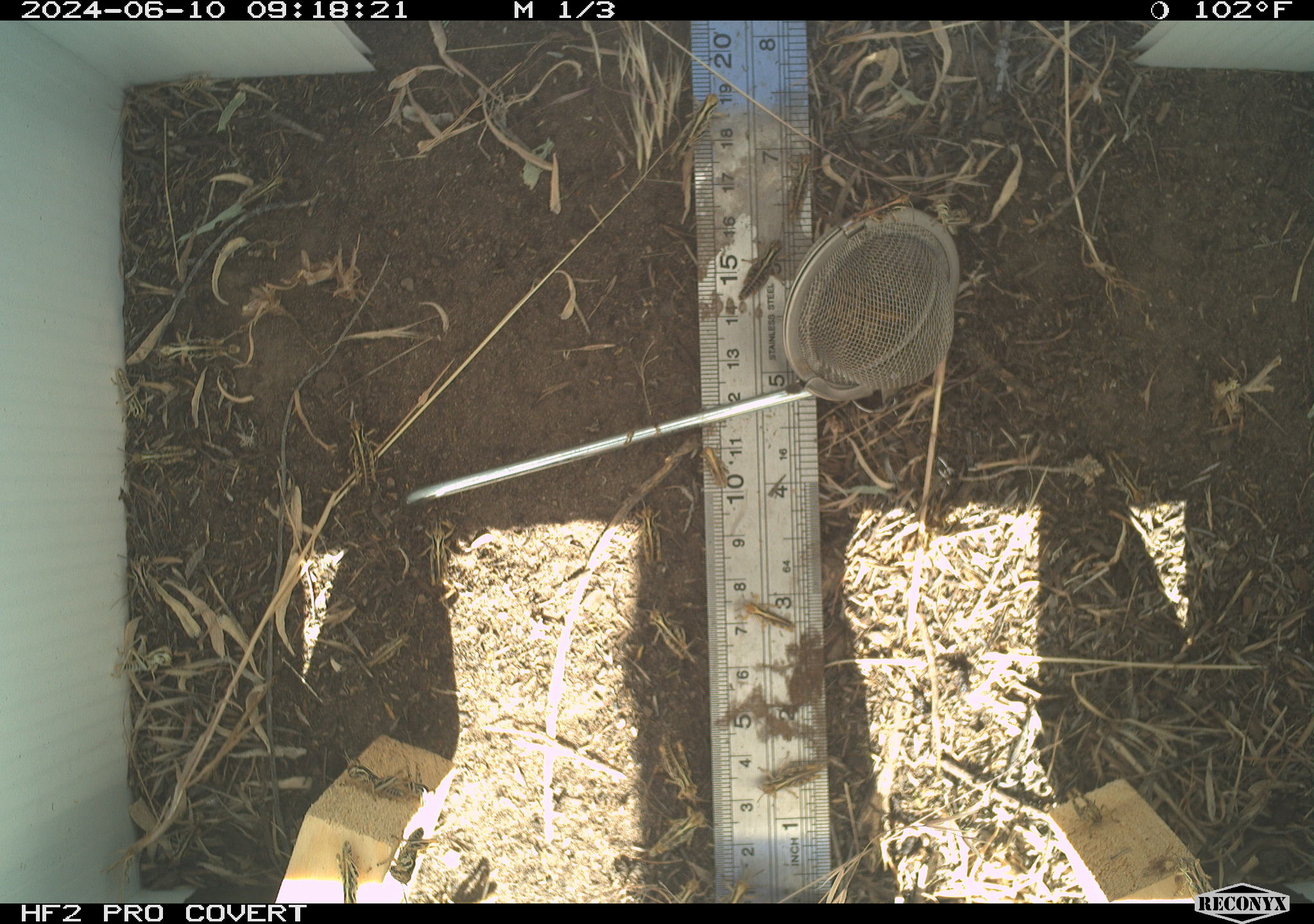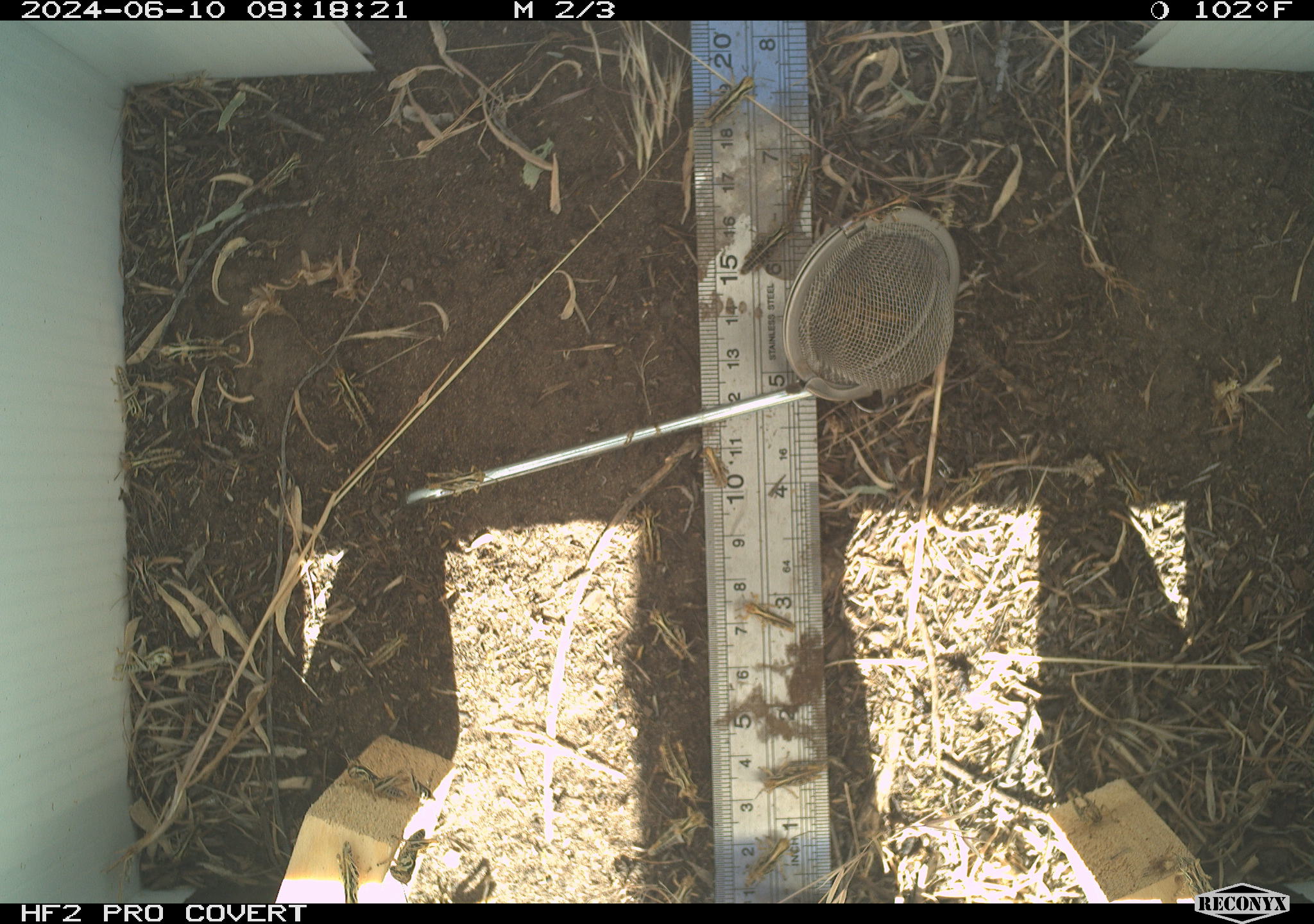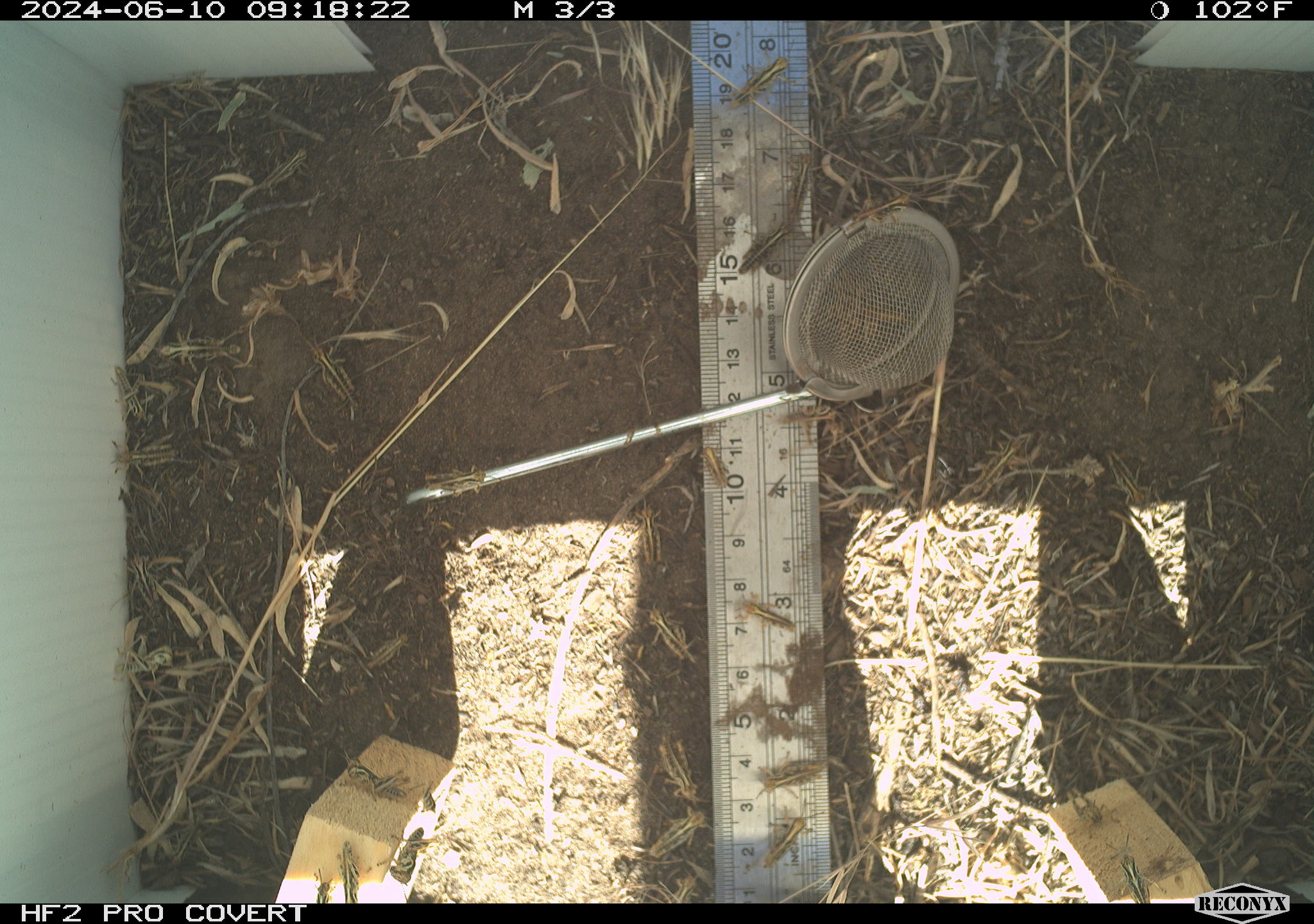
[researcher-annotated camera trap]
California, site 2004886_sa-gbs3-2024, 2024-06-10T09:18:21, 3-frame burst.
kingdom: Animalia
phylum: Arthropoda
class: Insecta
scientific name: Insecta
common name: insect